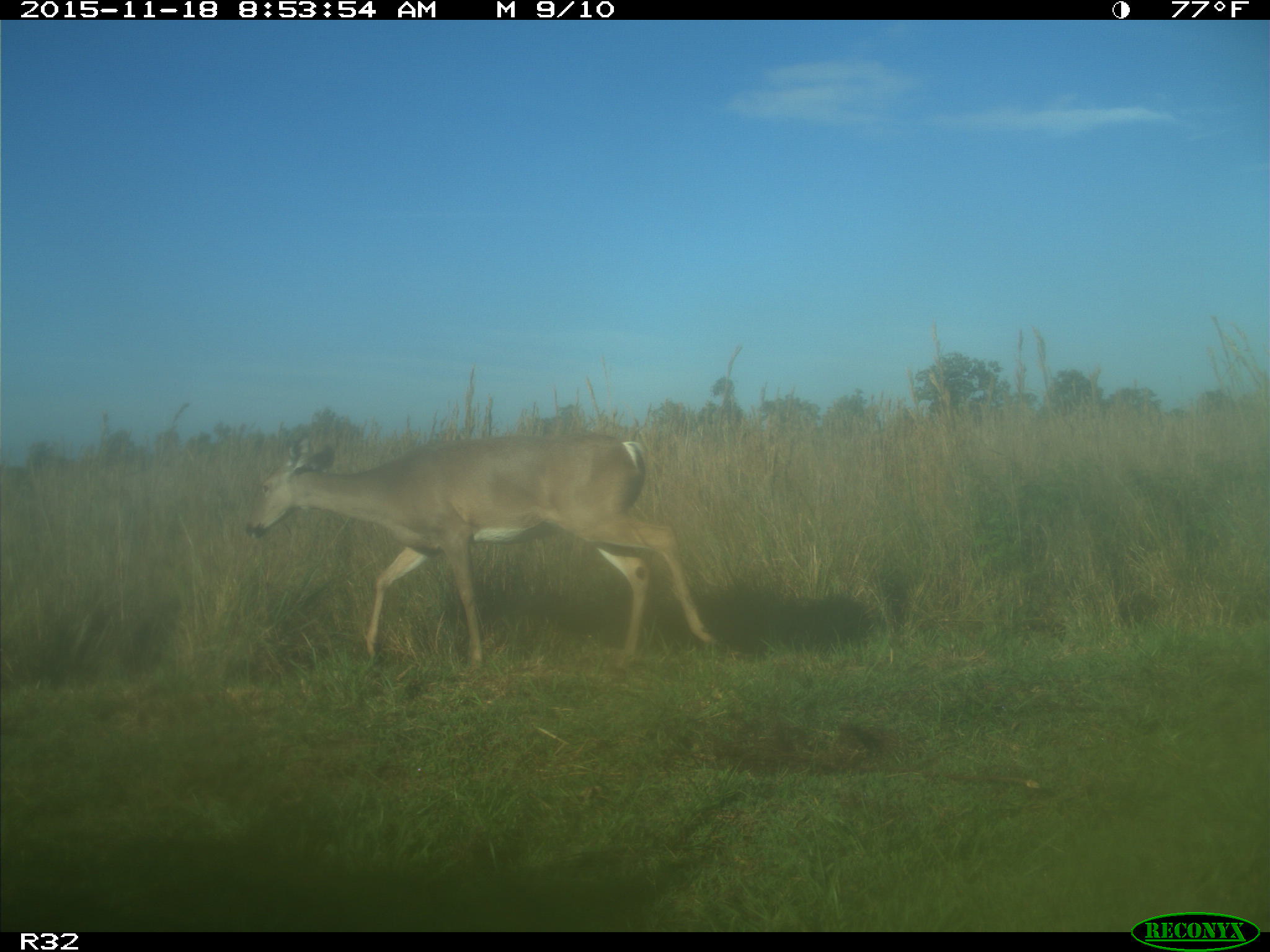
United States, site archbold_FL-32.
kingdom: Animalia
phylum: Chordata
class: Mammalia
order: Artiodactyla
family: Cervidae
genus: Odocoileus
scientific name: Odocoileus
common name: deer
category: unidentified deer